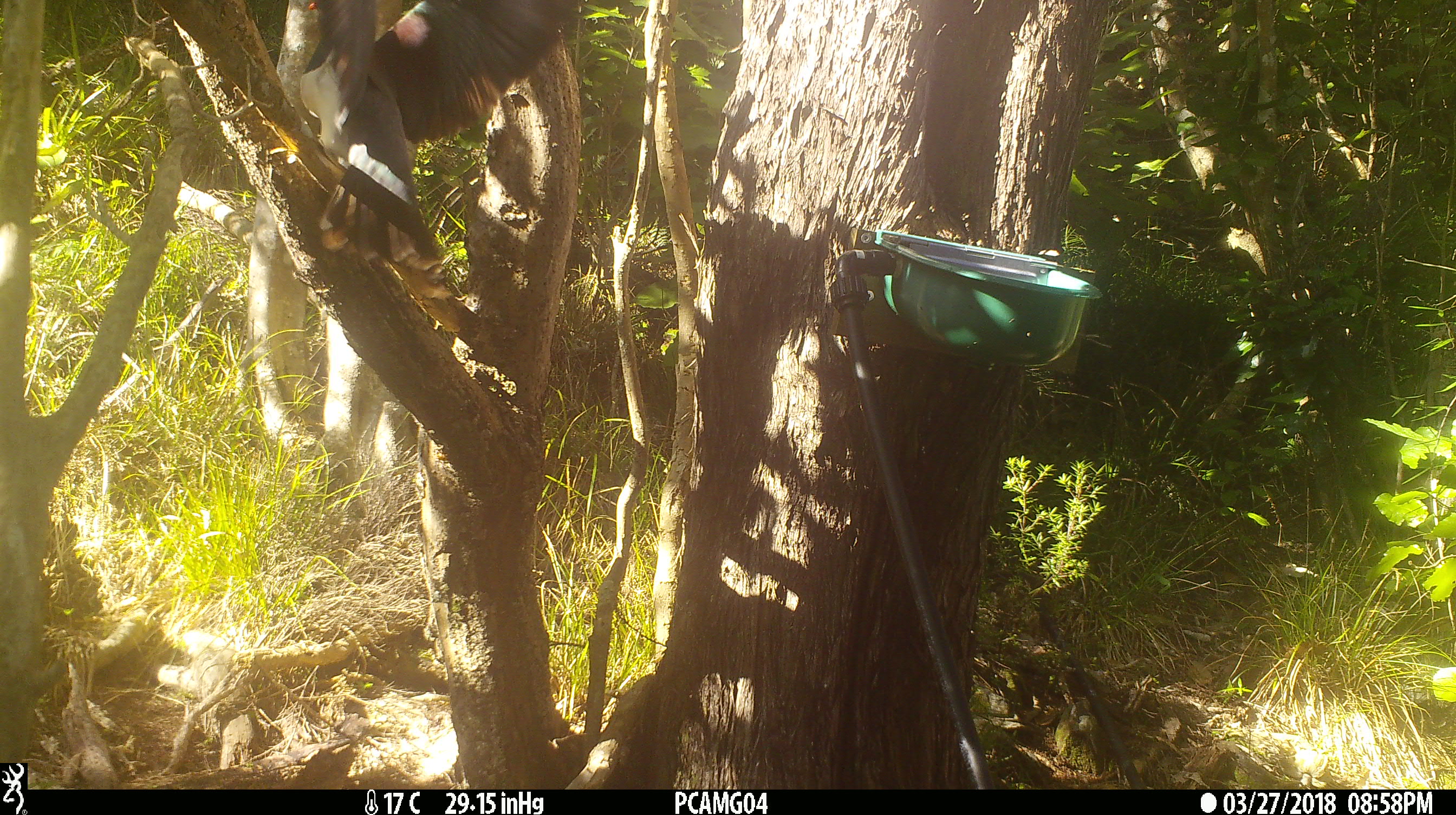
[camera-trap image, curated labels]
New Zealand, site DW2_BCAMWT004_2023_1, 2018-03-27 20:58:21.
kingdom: Animalia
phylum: Chordata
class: Aves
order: Columbiformes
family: Columbidae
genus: Hemiphaga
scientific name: Hemiphaga novaeseelandiae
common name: new zealand pigeon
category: kereru